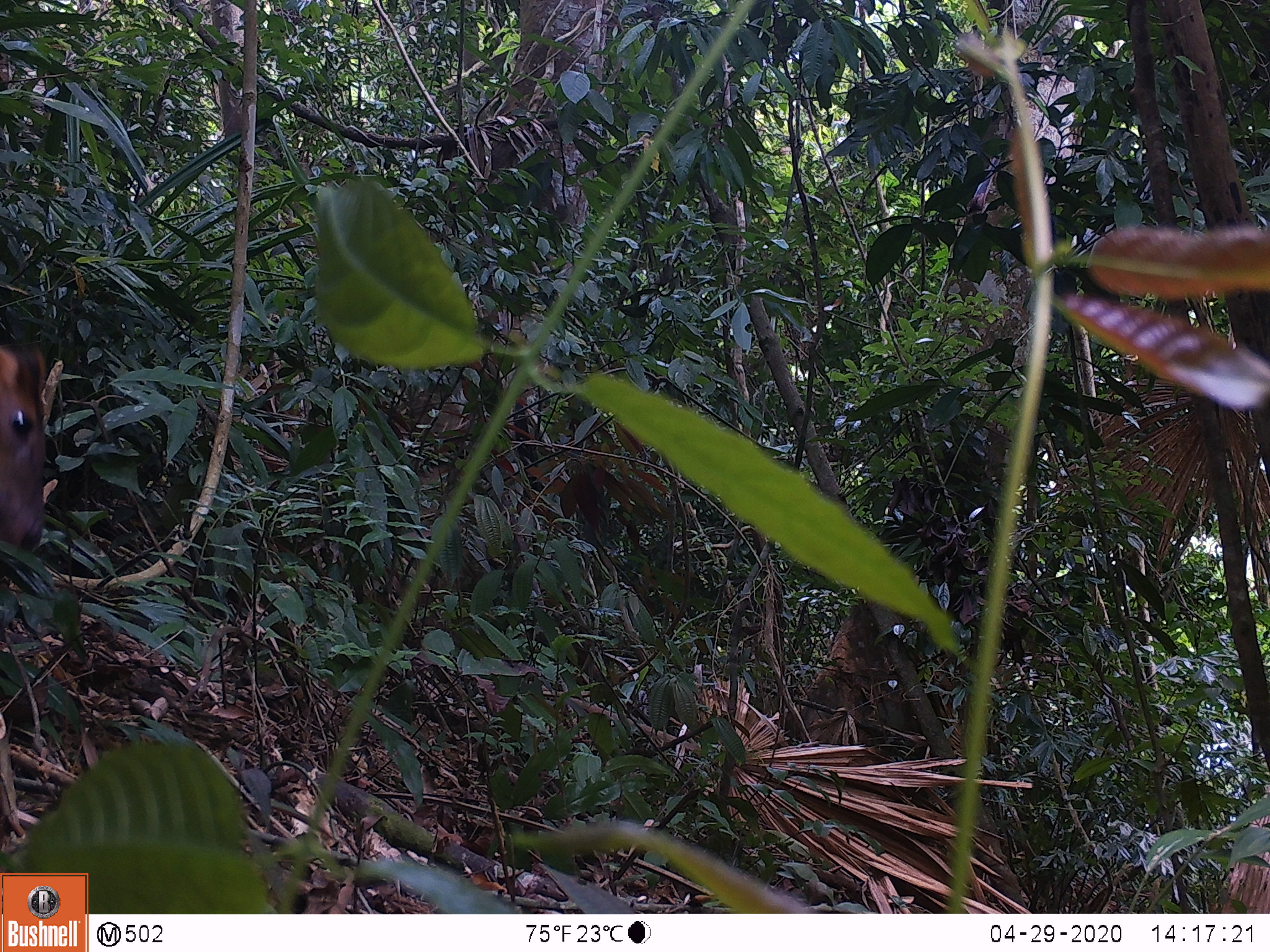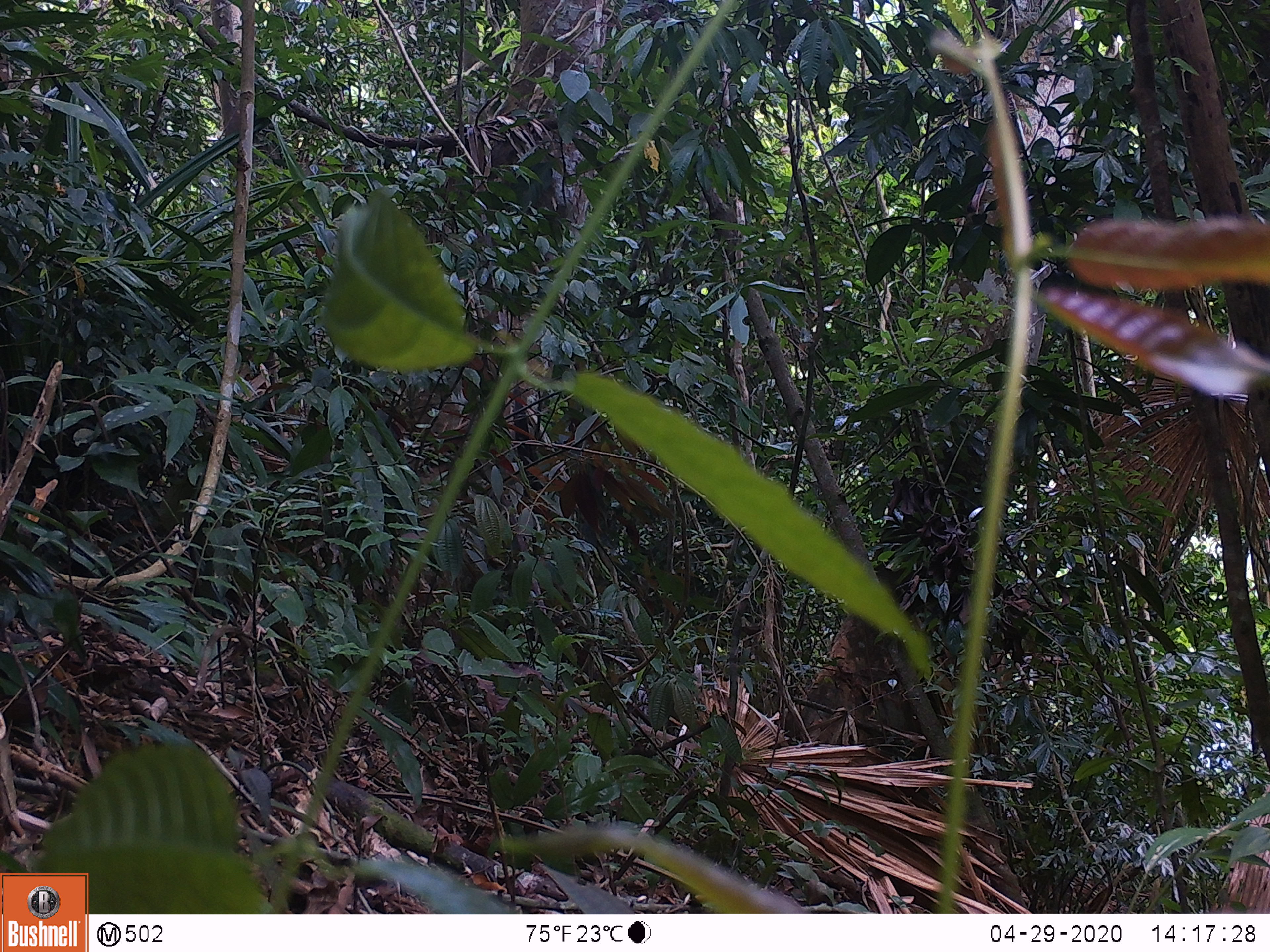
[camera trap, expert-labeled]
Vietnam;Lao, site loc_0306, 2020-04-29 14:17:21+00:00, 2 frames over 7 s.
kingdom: Animalia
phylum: Chordata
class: Mammalia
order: Artiodactyla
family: Cervidae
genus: Muntiacus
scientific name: Muntiacus rooseveltorum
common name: roosevelt's muntjac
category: roosevelts muntjac group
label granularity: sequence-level